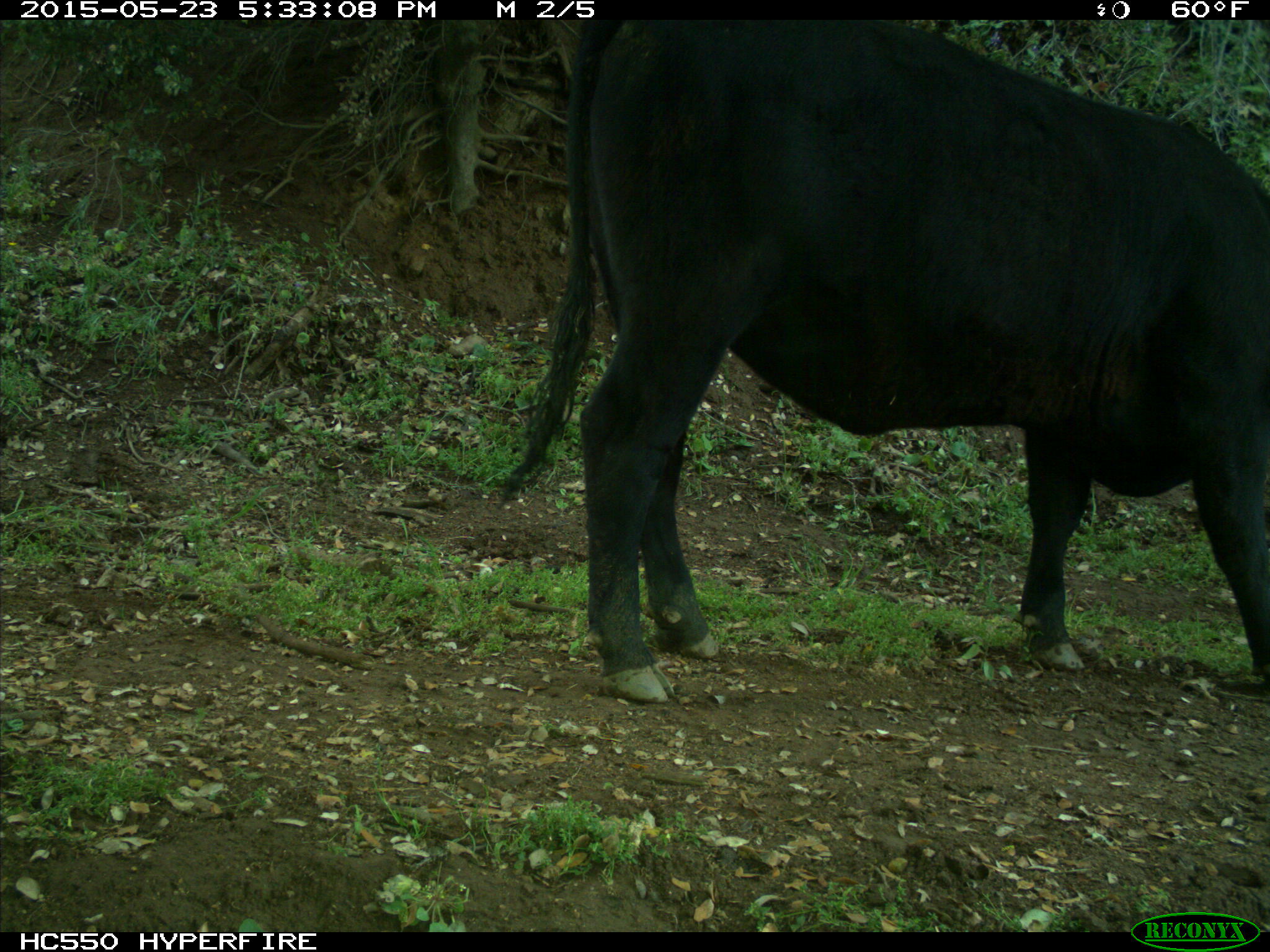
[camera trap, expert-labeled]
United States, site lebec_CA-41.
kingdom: Animalia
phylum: Chordata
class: Mammalia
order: Artiodactyla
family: Bovidae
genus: Bos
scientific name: Bos taurus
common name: domestic cow